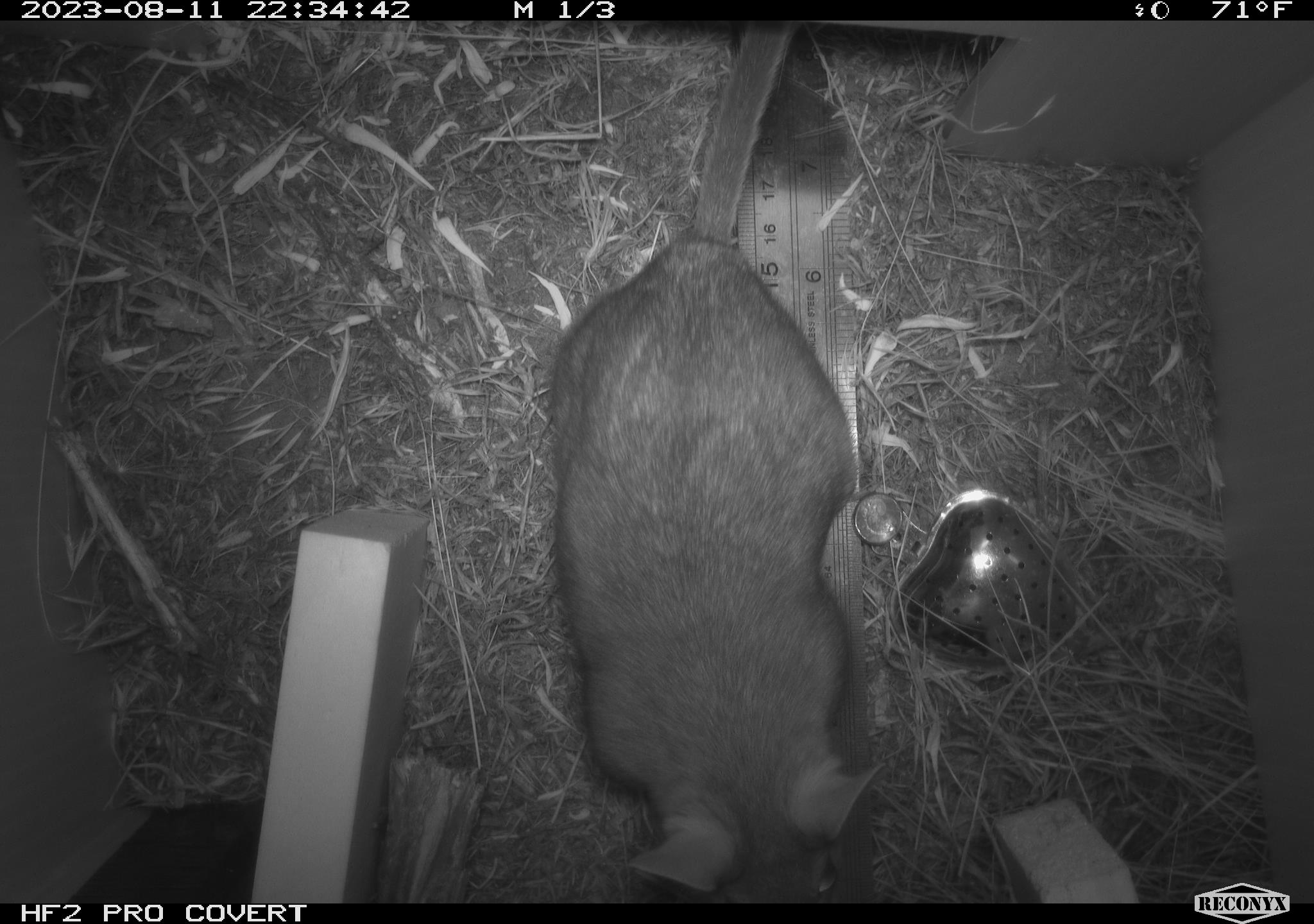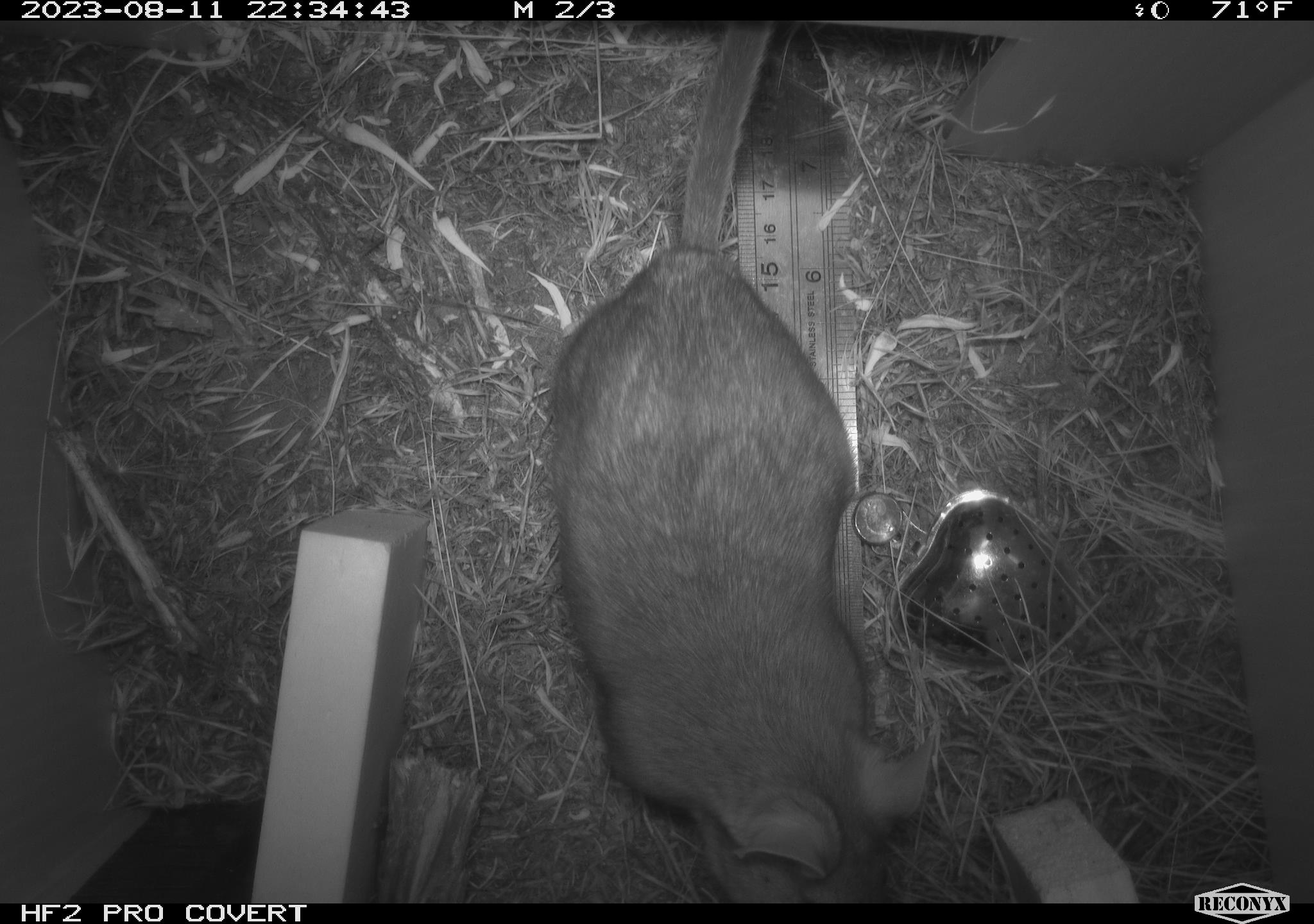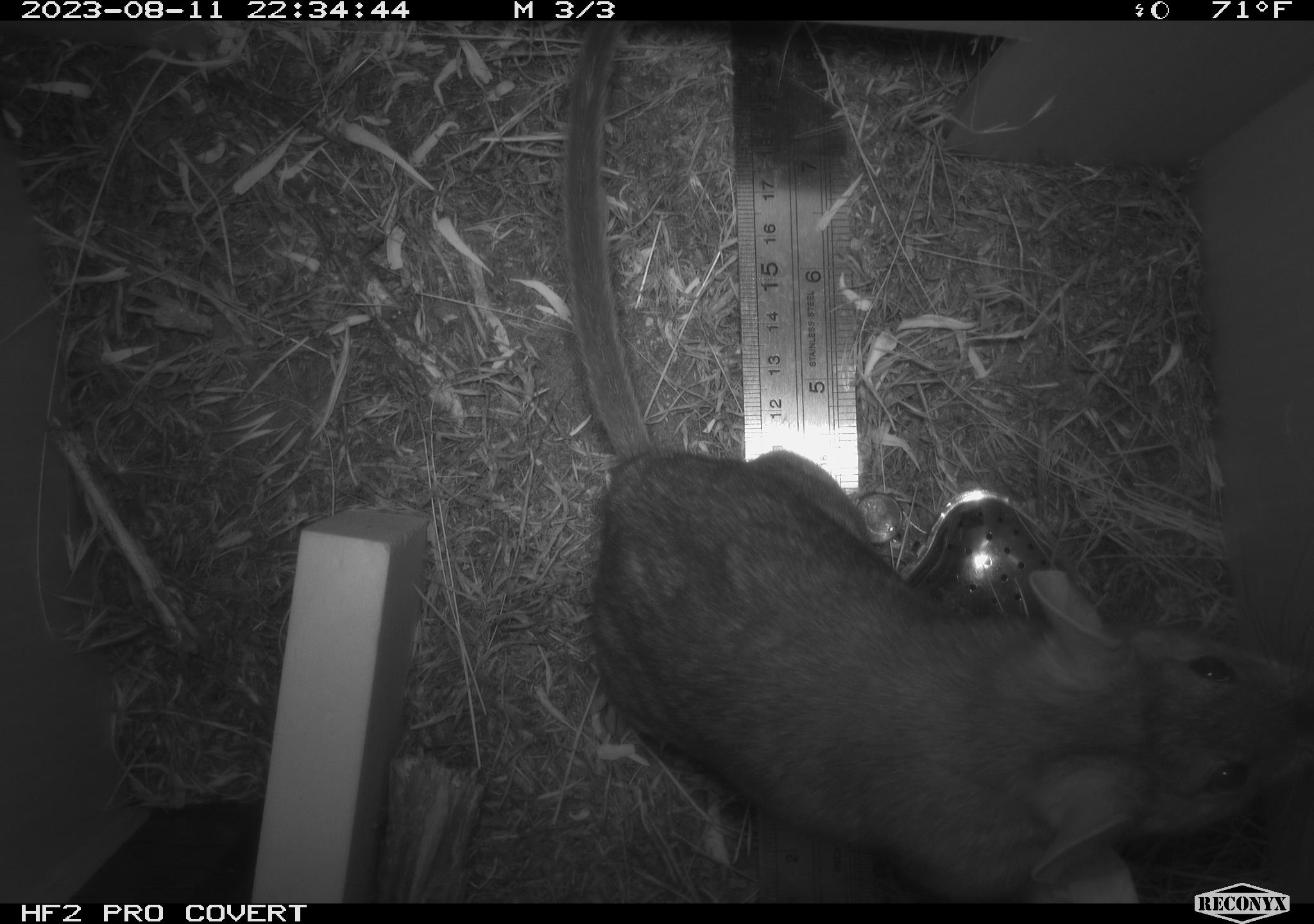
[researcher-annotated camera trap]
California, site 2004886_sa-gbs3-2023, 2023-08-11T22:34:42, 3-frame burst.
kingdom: Animalia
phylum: Chordata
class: Mammalia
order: Rodentia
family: Cricetidae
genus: Neotoma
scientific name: Neotoma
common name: pack rat or woodrat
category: neotoma species